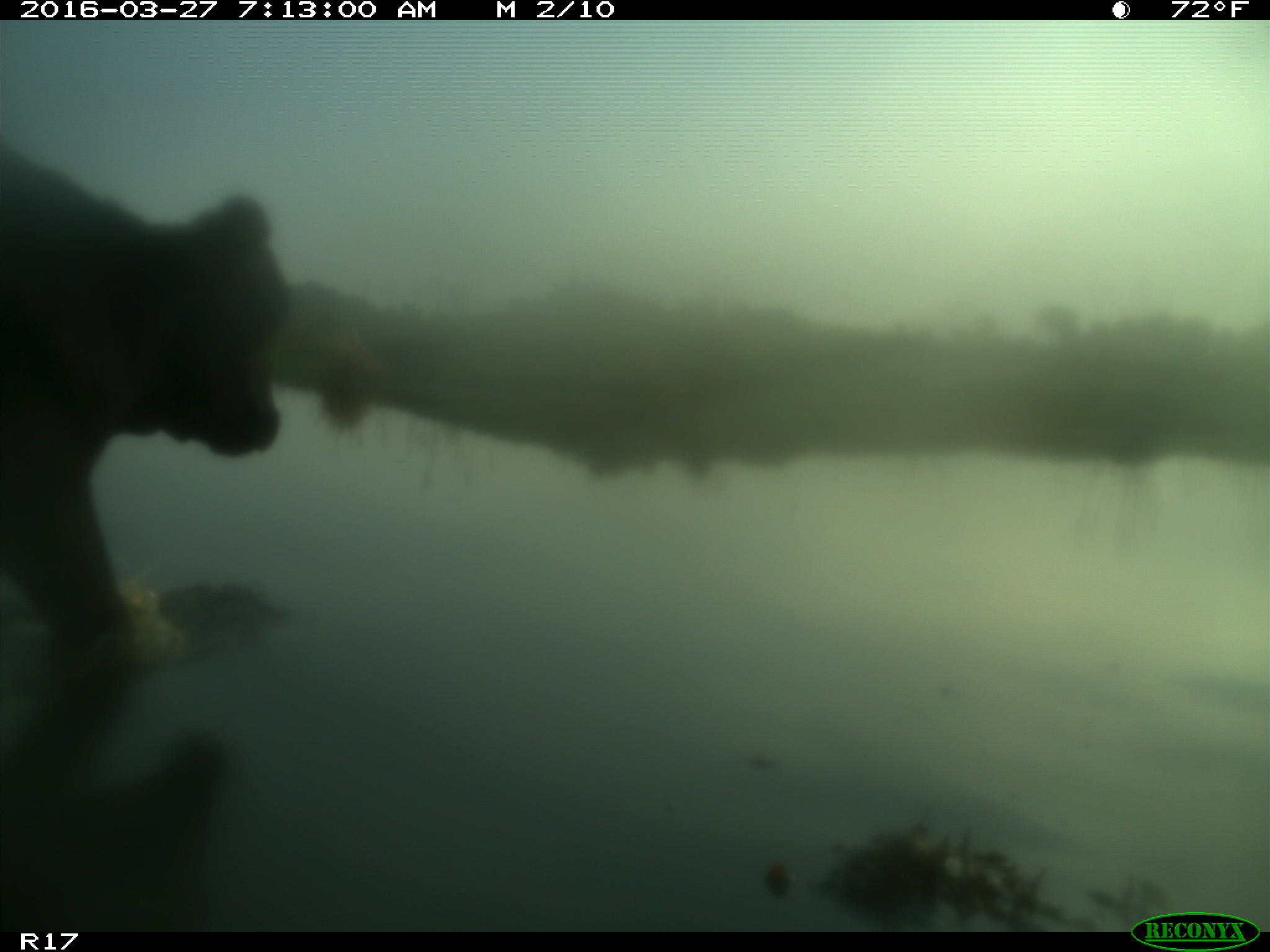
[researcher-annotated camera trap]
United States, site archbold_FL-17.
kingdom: Animalia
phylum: Chordata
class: Mammalia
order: Artiodactyla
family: Bovidae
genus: Bos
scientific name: Bos taurus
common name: domestic cow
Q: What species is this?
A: Bos taurus (domestic cow).